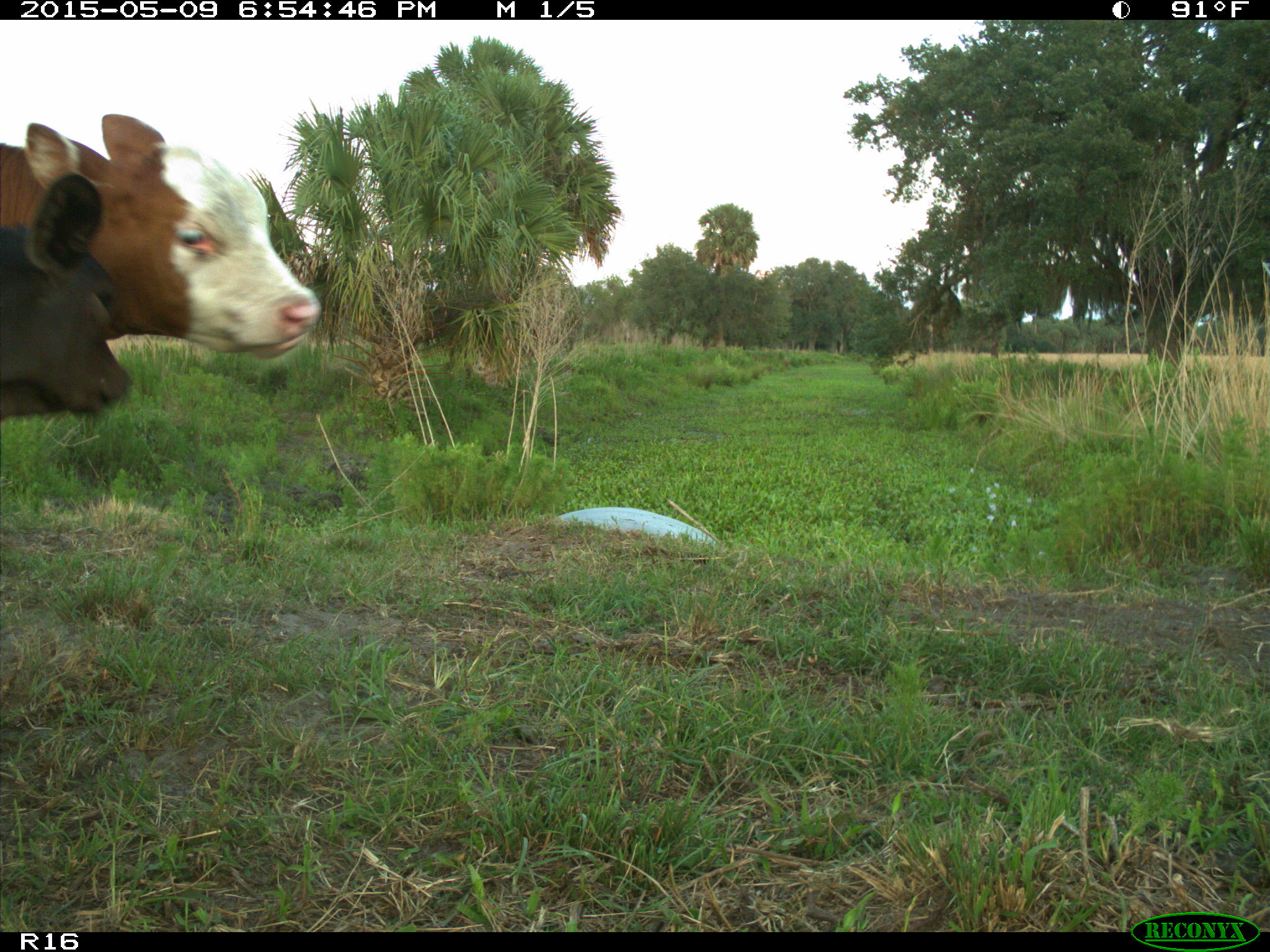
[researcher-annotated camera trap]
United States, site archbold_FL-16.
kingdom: Animalia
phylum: Chordata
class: Mammalia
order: Artiodactyla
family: Bovidae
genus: Bos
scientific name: Bos taurus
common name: domestic cow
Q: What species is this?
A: Bos taurus (domestic cow).